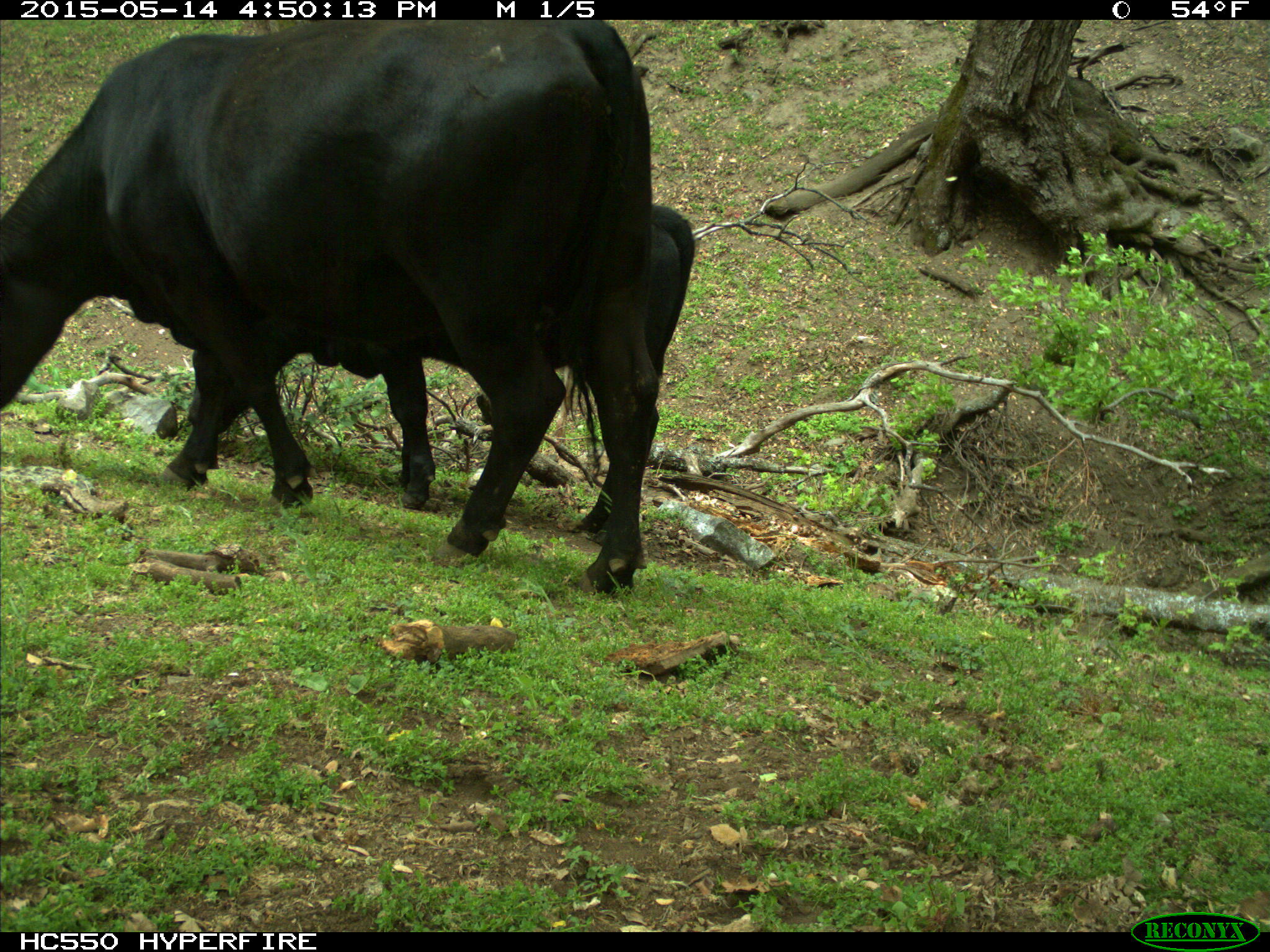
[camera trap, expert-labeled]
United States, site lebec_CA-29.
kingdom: Animalia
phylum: Chordata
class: Mammalia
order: Artiodactyla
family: Bovidae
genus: Bos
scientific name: Bos taurus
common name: domestic cow